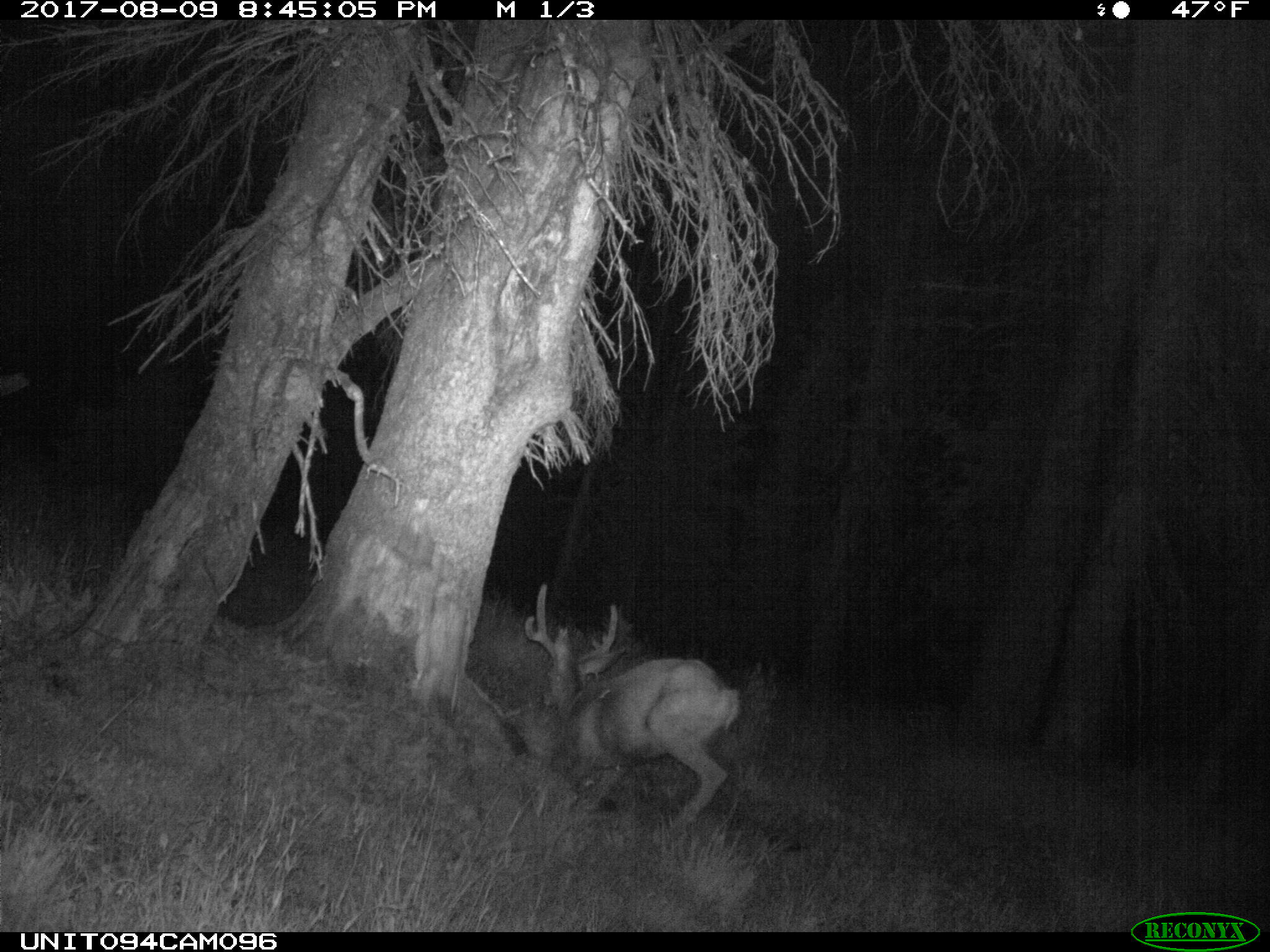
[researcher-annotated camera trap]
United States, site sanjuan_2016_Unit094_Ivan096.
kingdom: Animalia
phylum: Chordata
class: Mammalia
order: Artiodactyla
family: Cervidae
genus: Odocoileus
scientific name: Odocoileus hemionus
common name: mule deer